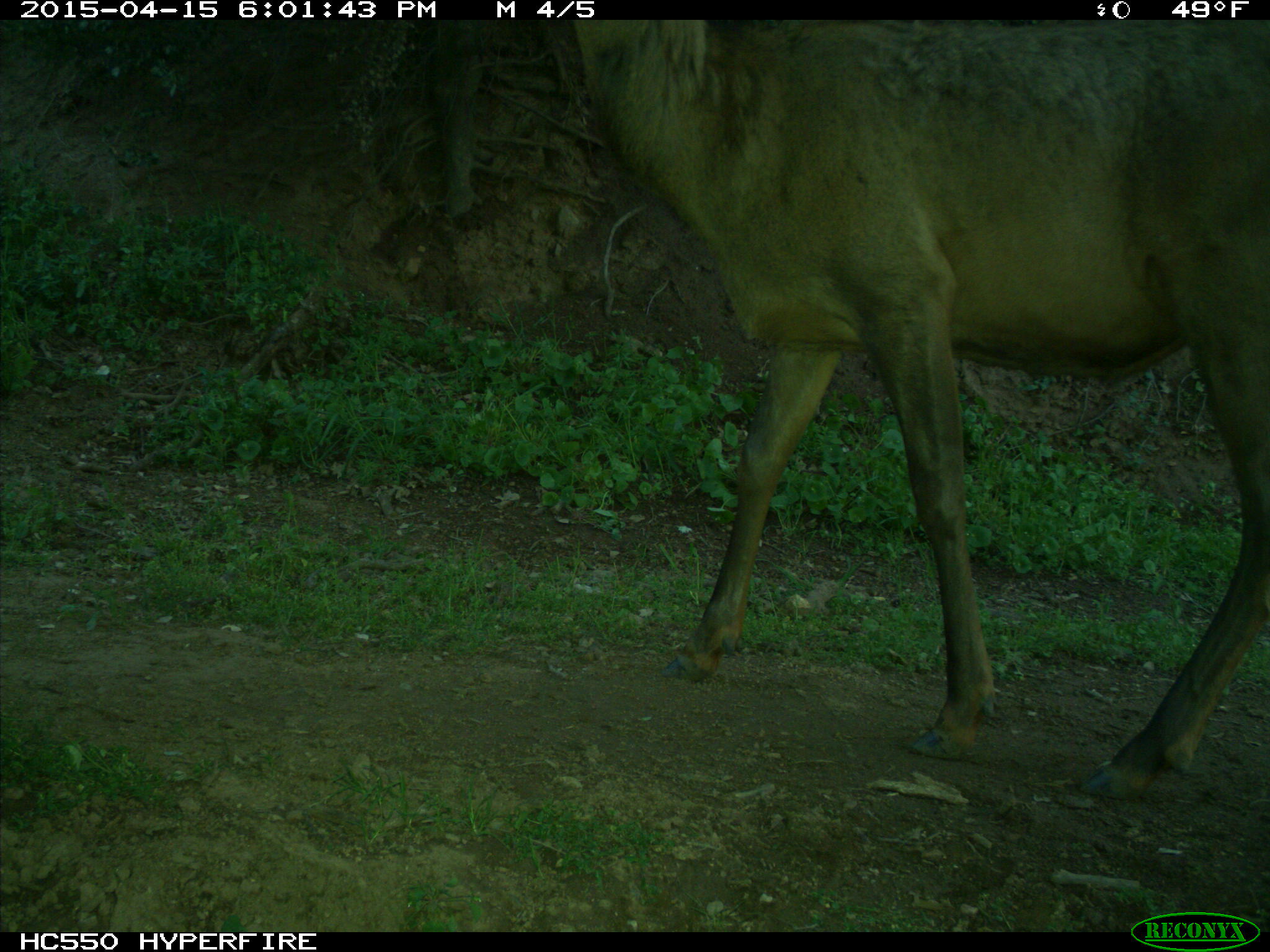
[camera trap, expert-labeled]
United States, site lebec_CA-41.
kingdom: Animalia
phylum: Chordata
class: Mammalia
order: Artiodactyla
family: Cervidae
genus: Cervus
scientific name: Cervus canadensis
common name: elk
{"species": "Cervus canadensis (elk)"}